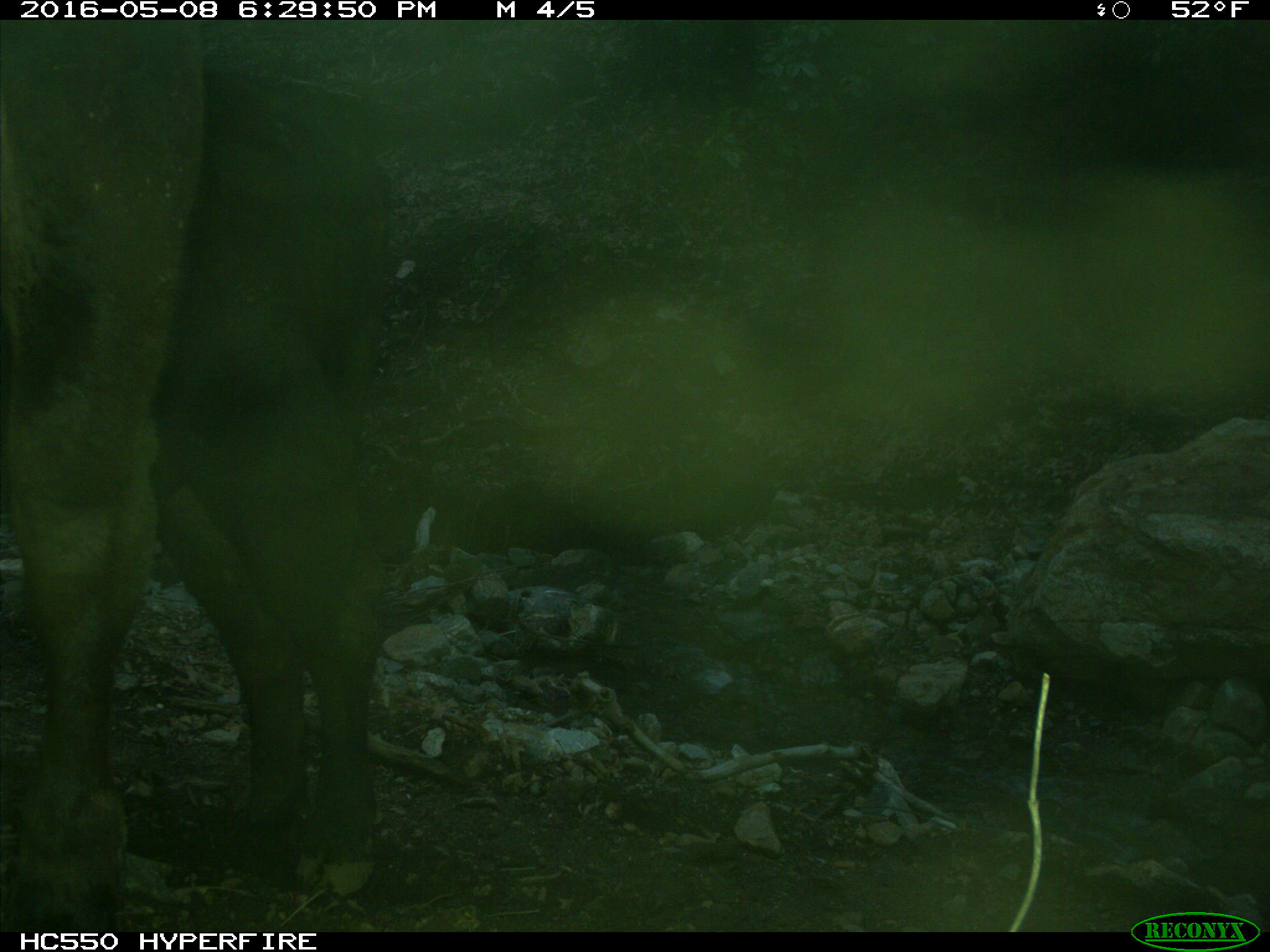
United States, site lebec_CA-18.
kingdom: Animalia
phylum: Chordata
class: Mammalia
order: Artiodactyla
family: Bovidae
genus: Bos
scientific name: Bos taurus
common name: domestic cow